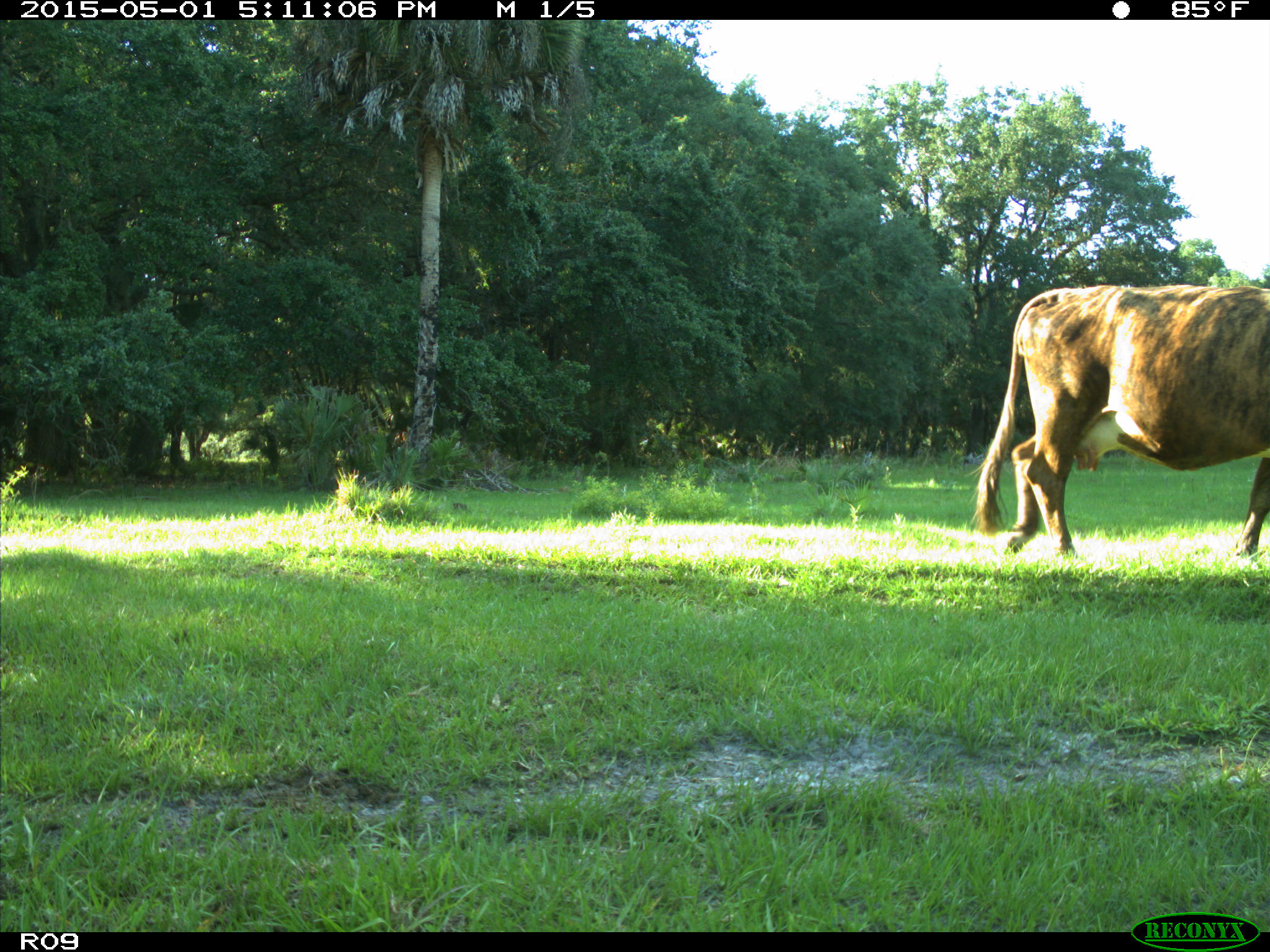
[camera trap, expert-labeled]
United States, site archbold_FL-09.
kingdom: Animalia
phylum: Chordata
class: Mammalia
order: Artiodactyla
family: Bovidae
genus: Bos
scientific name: Bos taurus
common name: domestic cow